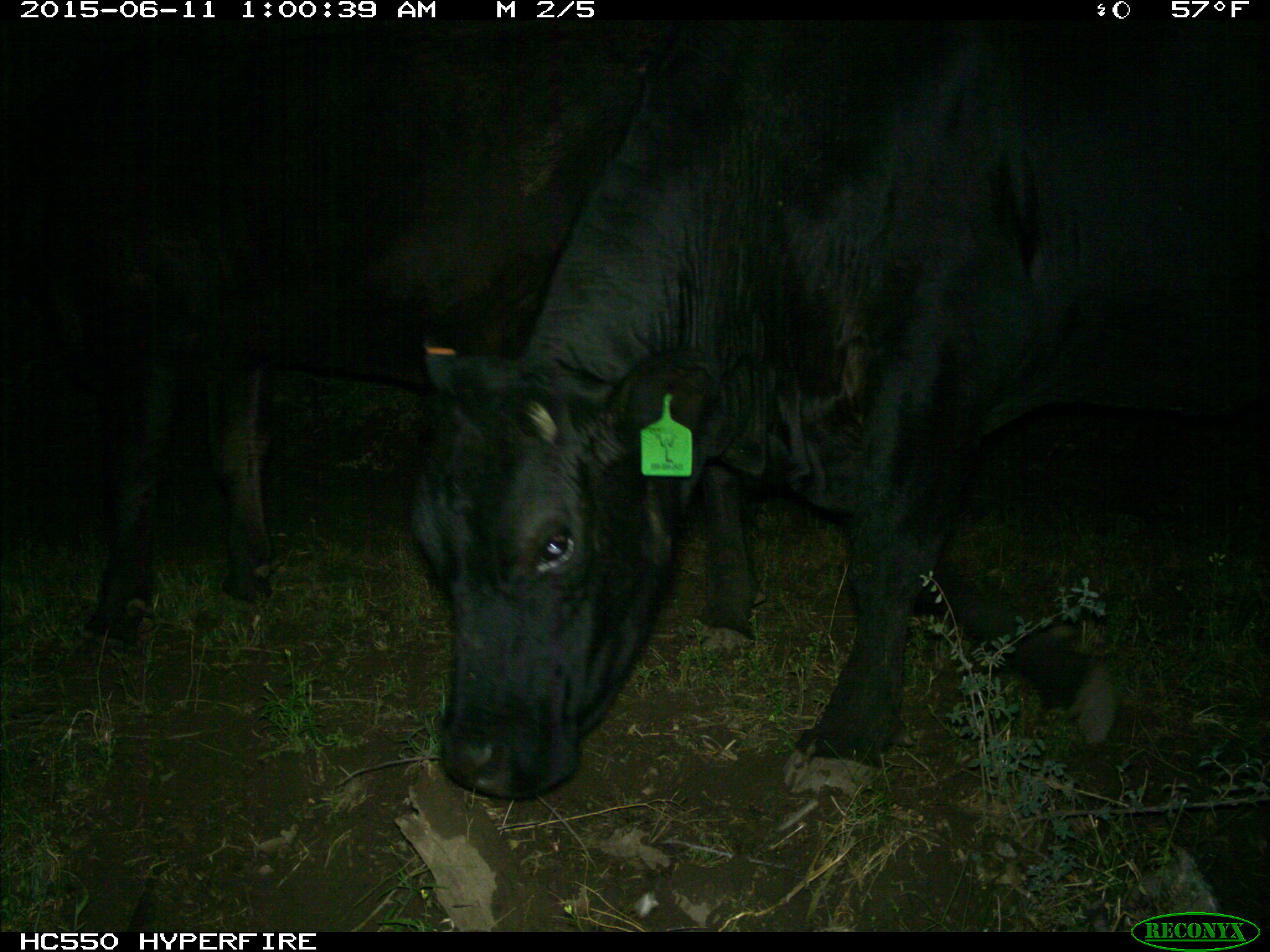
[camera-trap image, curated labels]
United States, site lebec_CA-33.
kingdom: Animalia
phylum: Chordata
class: Mammalia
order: Artiodactyla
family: Bovidae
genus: Bos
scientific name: Bos taurus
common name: domestic cow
Bos taurus (domestic cow).